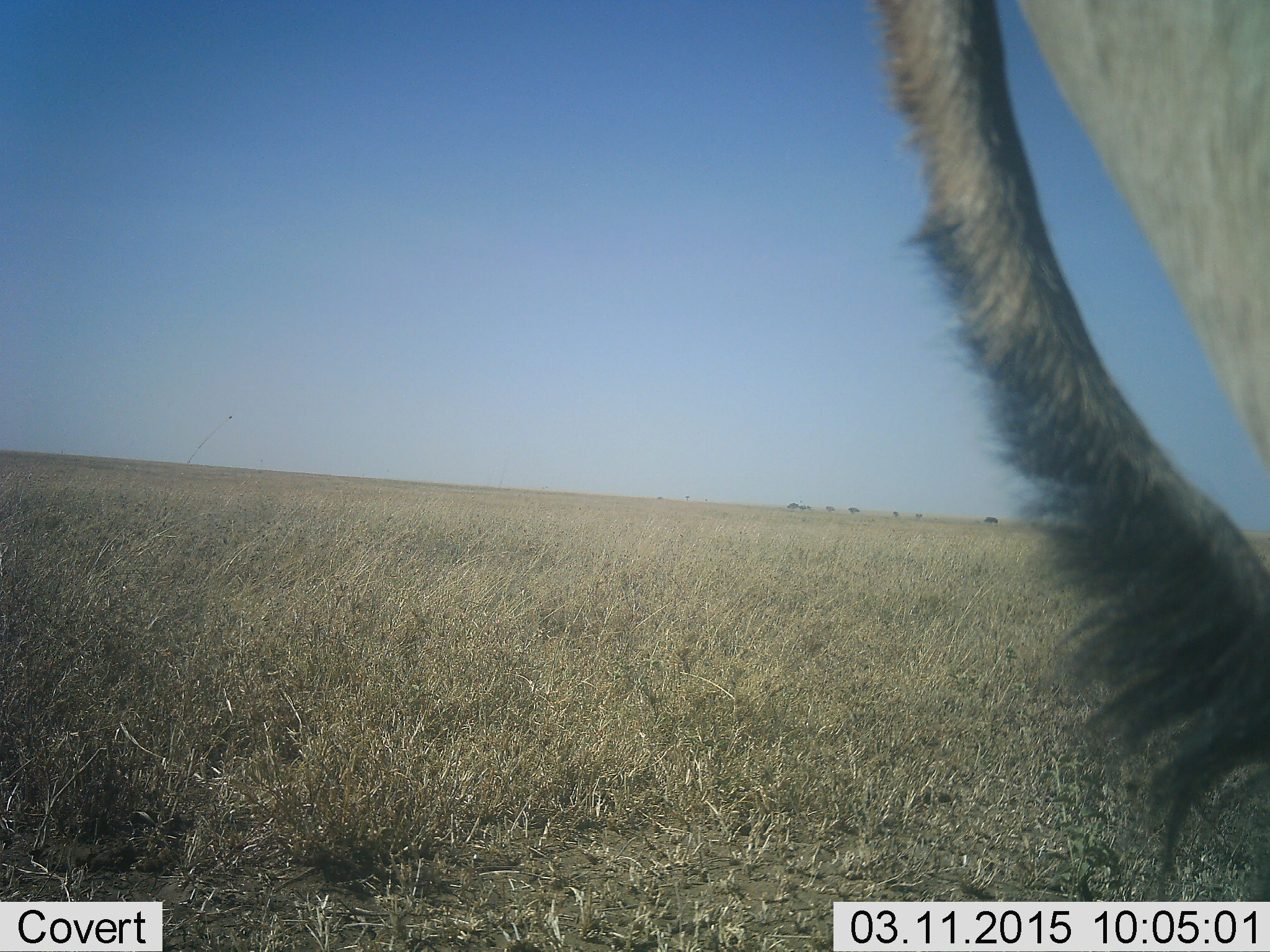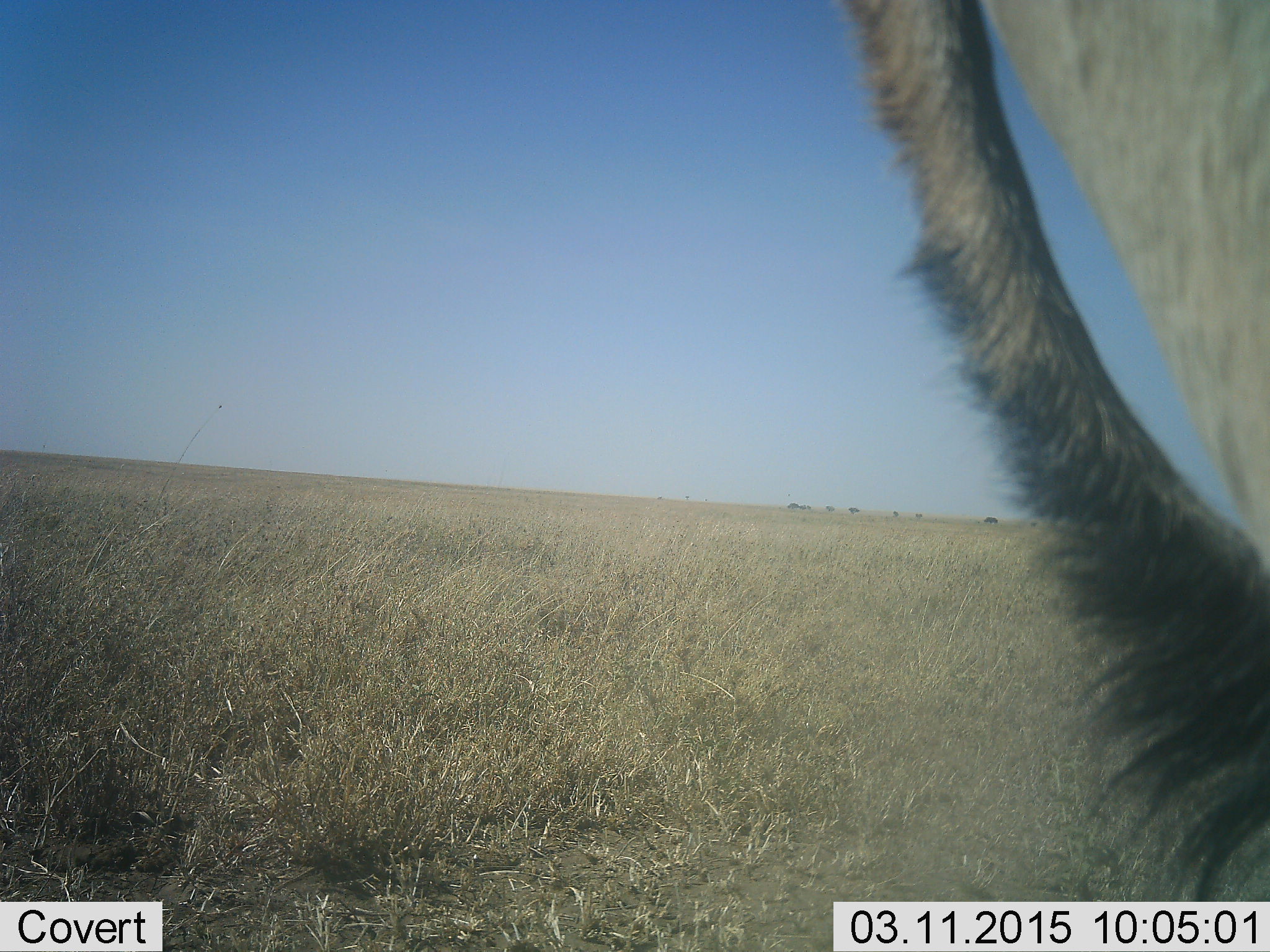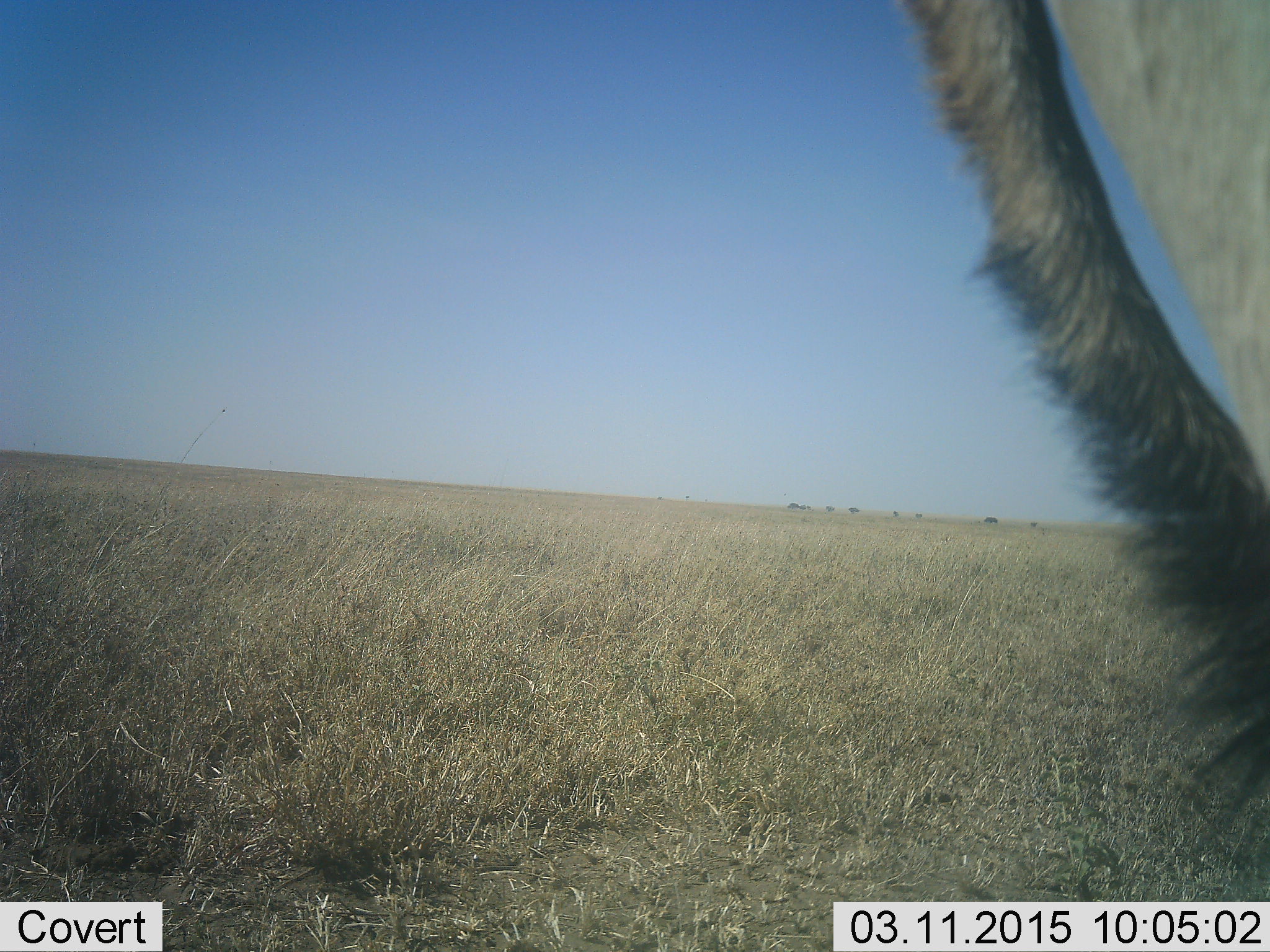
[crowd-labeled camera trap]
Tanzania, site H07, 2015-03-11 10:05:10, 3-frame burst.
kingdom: Animalia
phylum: Chordata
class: Mammalia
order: Artiodactyla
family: Bovidae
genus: Connochaetes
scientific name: Connochaetes taurinus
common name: blue wildebeest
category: wildebeest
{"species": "wildebeest (blue wildebeest) (Connochaetes taurinus)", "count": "1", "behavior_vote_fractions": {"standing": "100%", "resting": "0%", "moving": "0%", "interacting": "0%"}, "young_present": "0%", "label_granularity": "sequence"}